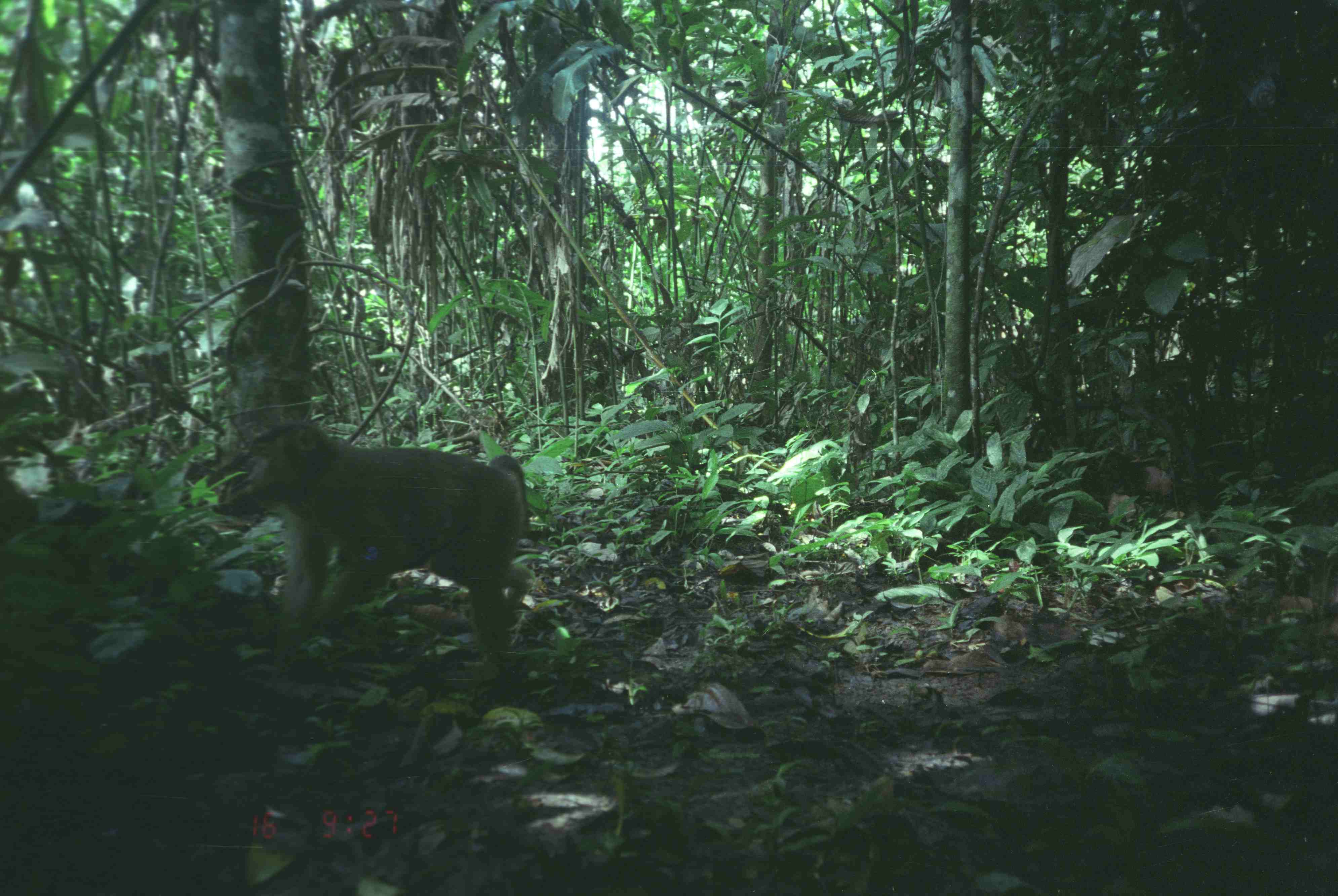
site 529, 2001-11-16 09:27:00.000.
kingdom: Animalia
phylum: Chordata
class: Mammalia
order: Primates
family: Cercopithecidae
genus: Macaca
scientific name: Macaca nemestrina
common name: southern pig-tailed macaque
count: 2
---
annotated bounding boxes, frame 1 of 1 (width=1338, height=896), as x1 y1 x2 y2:
macaca nemestrina: 234 420 529 665